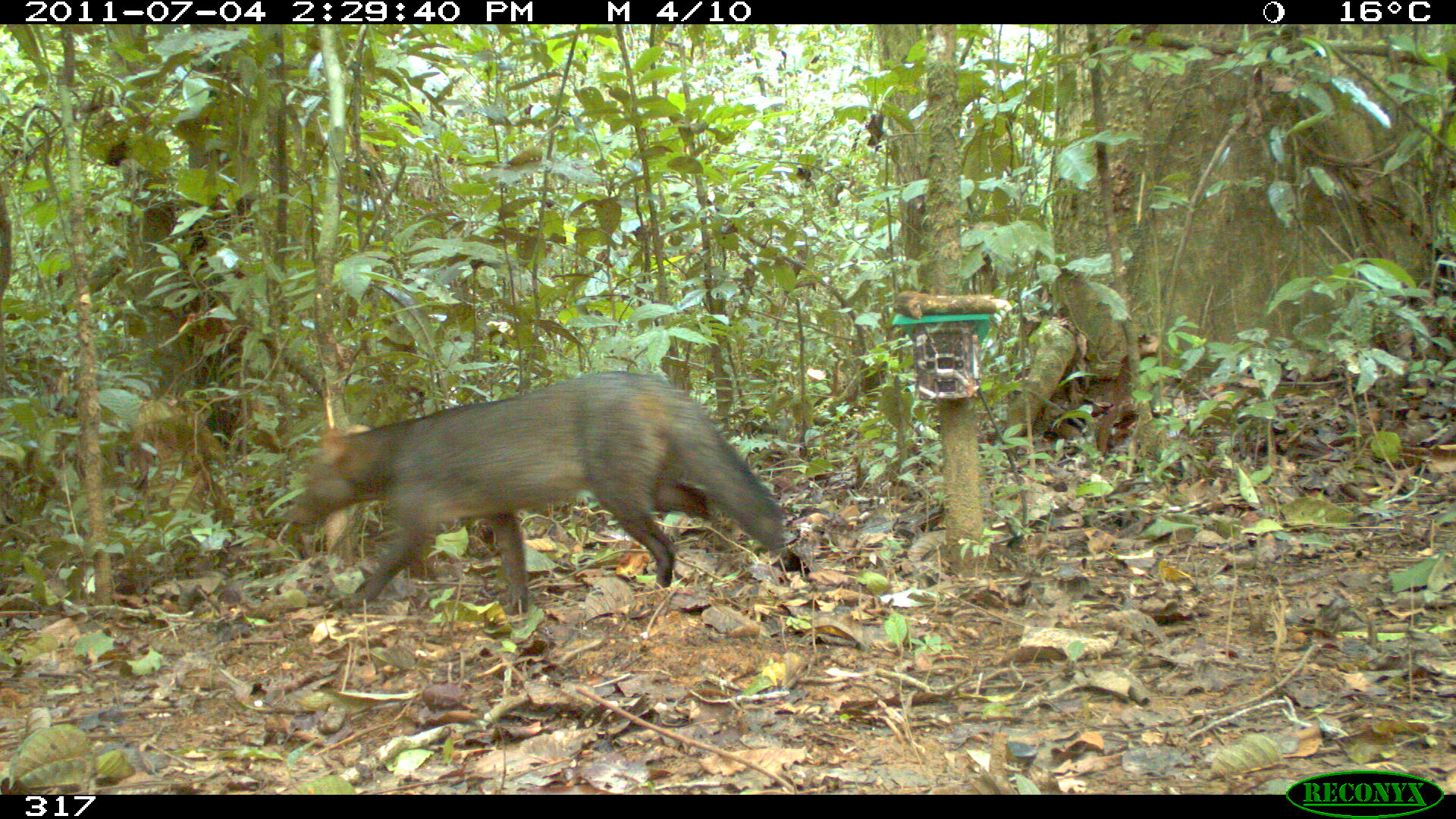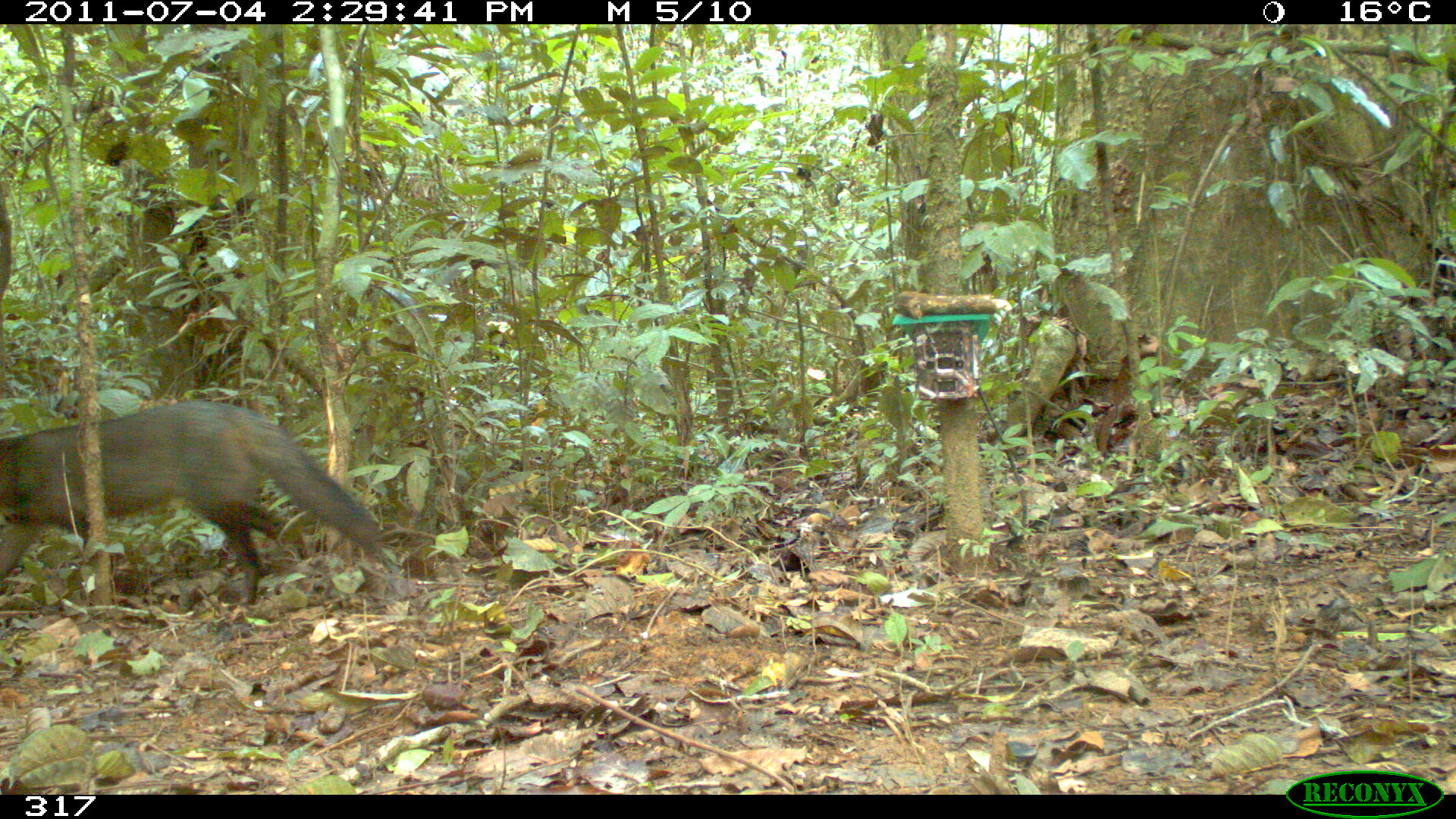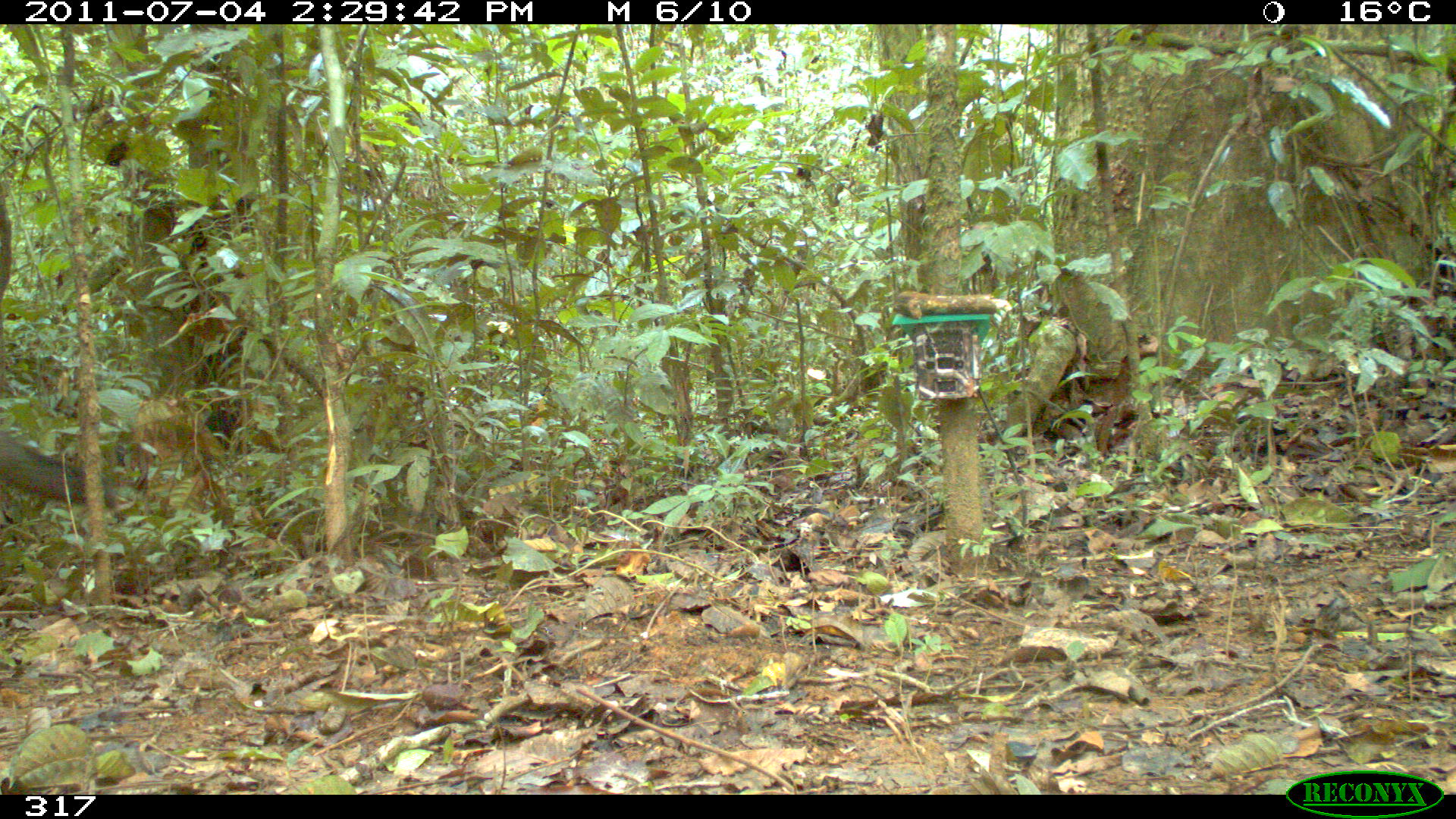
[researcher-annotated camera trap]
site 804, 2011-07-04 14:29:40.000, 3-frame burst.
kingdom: Animalia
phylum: Chordata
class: Mammalia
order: Carnivora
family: Canidae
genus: Atelocynus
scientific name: Atelocynus microtis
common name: short-eared dog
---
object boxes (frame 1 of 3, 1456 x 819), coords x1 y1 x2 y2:
atelocynus microtis: 285 368 786 614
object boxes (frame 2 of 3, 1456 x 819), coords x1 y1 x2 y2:
atelocynus microtis: 0 399 381 608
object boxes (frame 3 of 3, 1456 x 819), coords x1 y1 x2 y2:
atelocynus microtis: 0 426 116 504